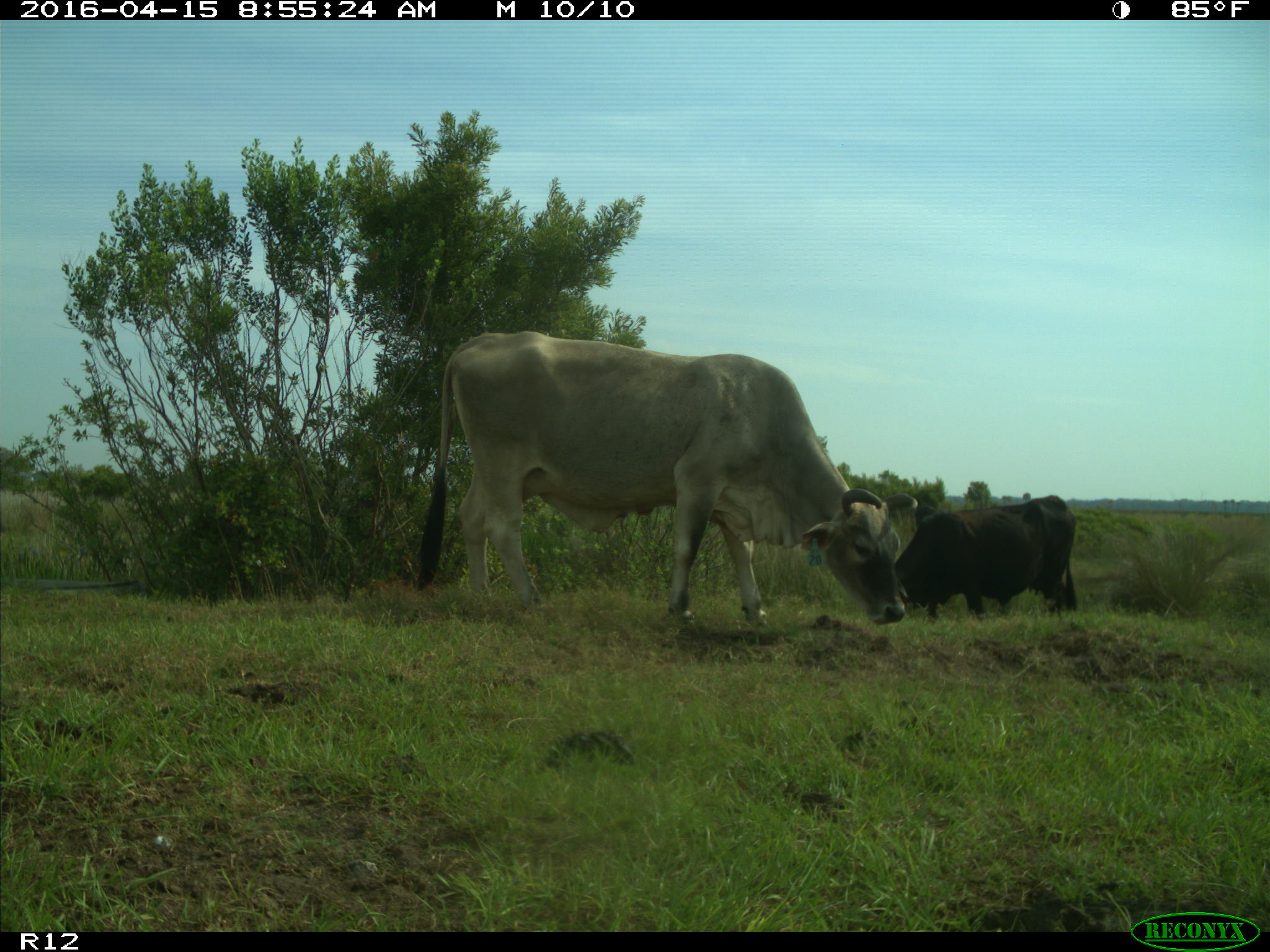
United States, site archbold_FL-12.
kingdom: Animalia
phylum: Chordata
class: Mammalia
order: Artiodactyla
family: Bovidae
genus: Bos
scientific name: Bos taurus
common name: domestic cow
Bos taurus (domestic cow).